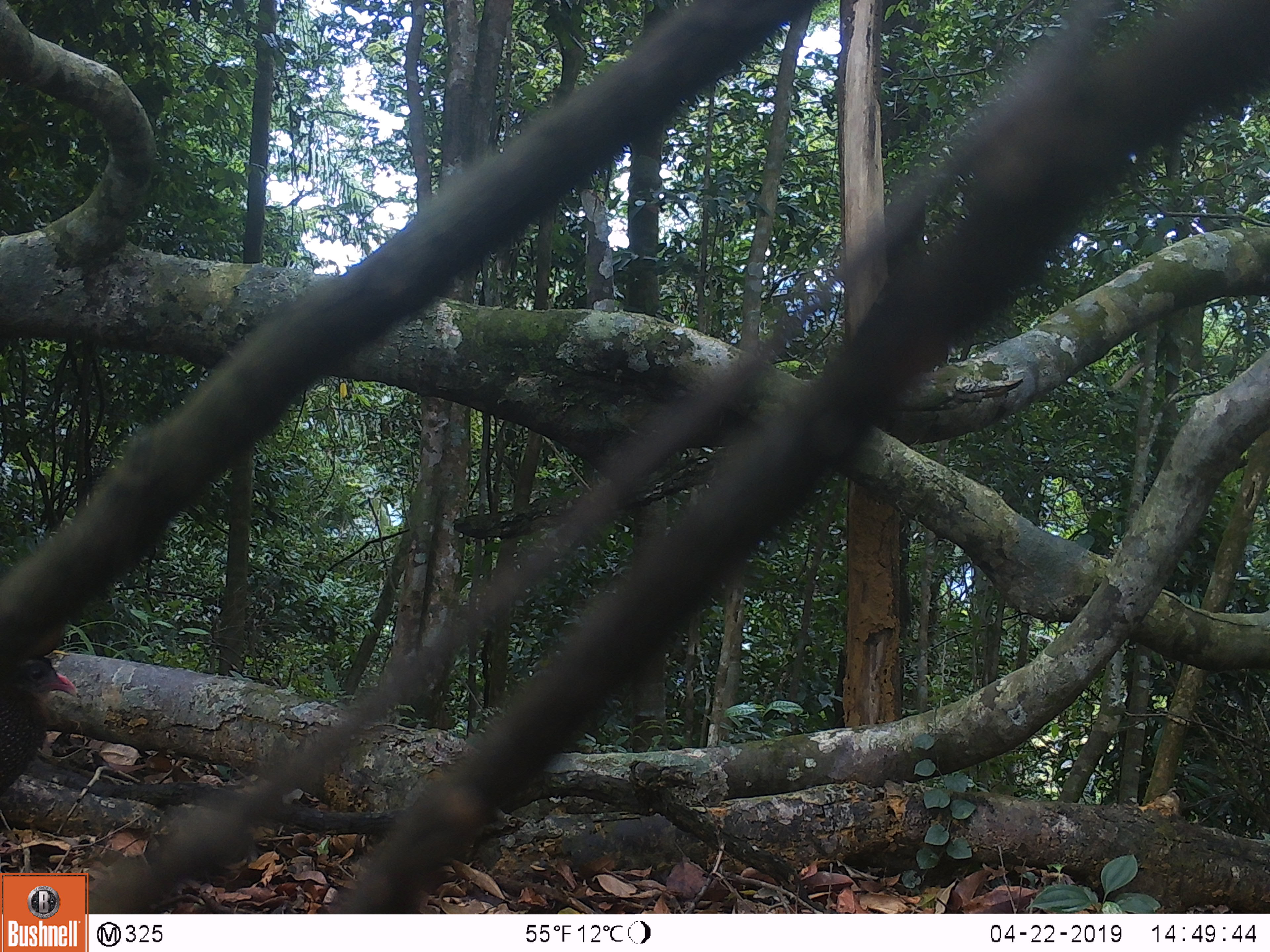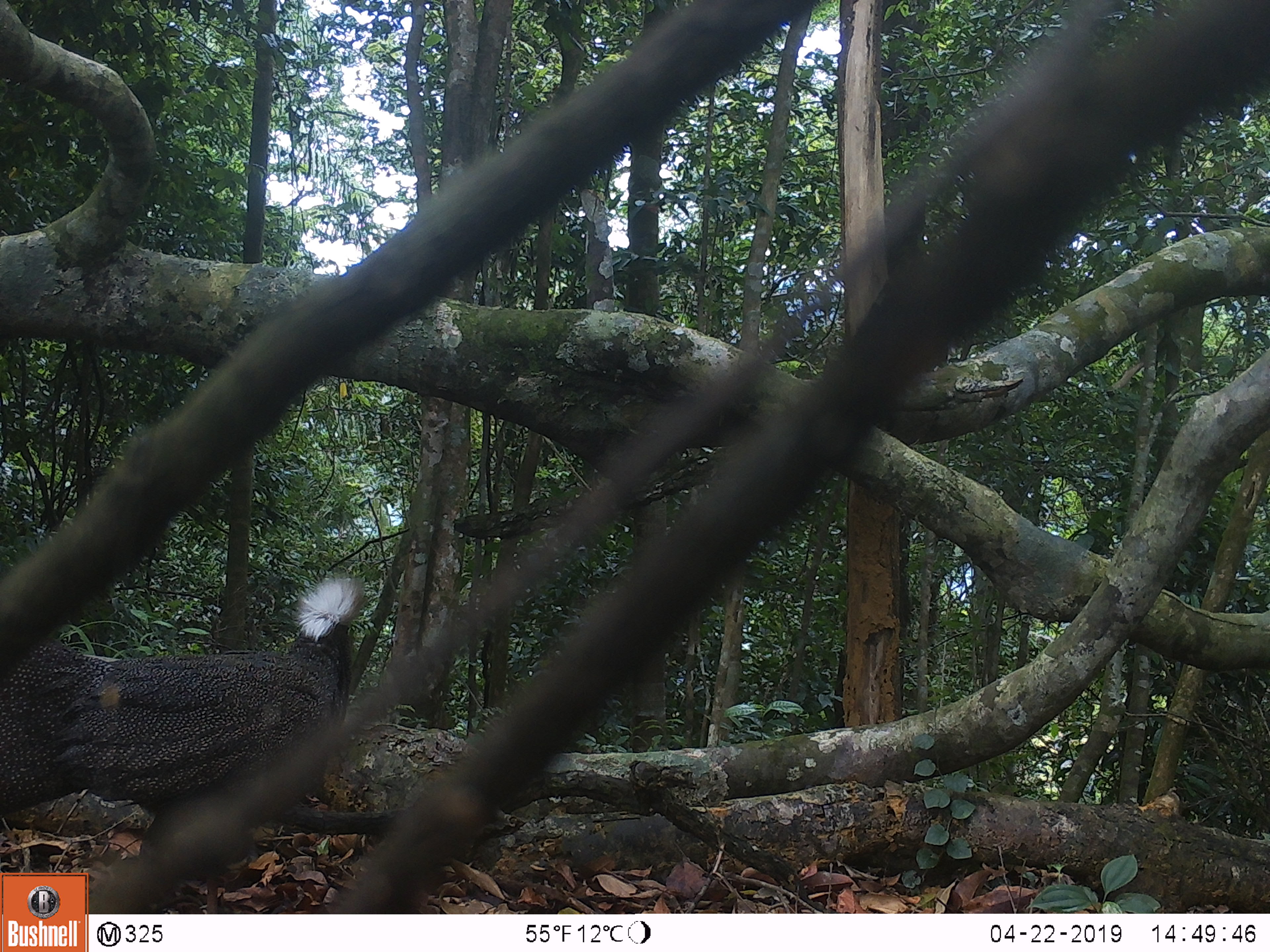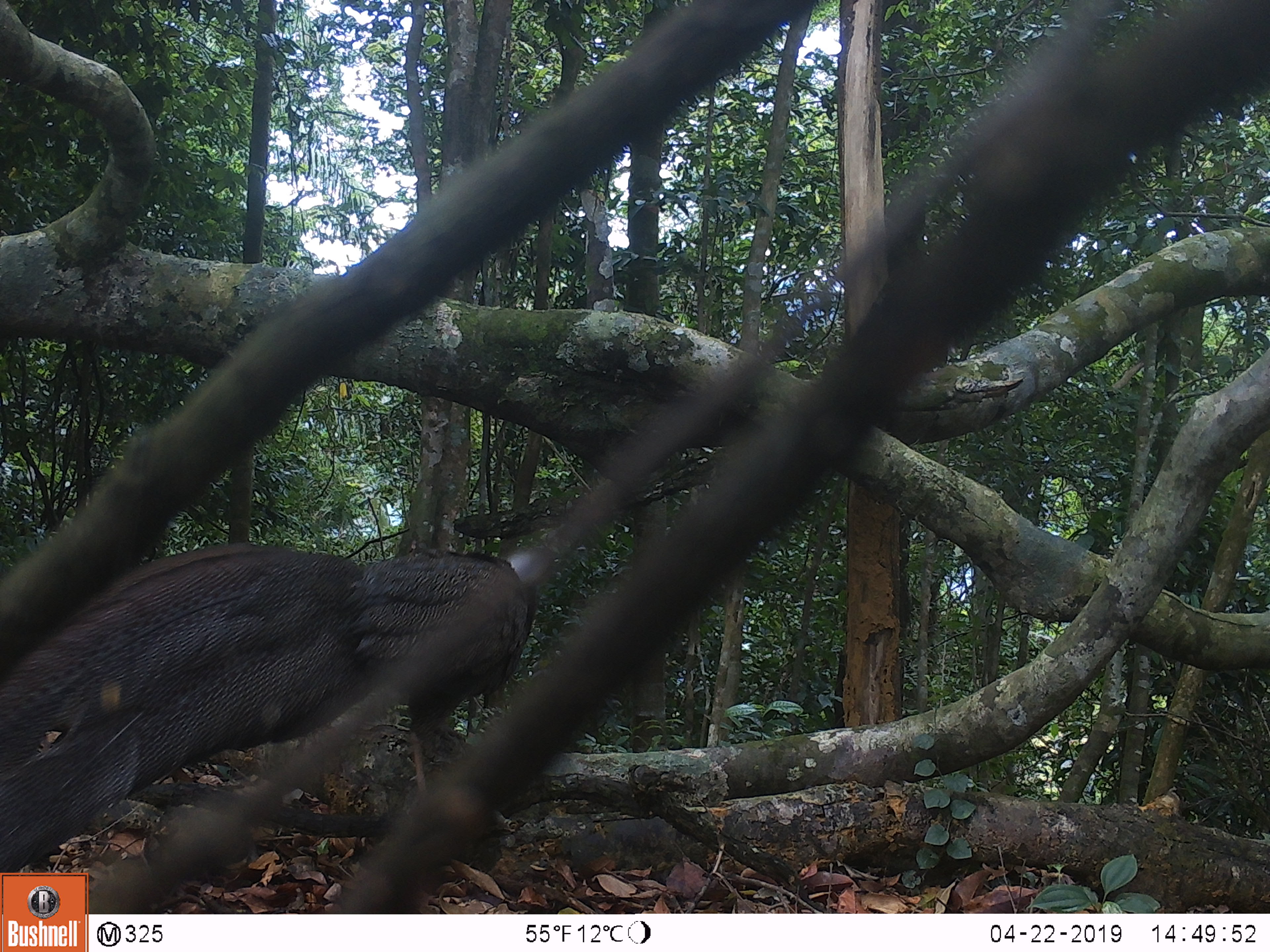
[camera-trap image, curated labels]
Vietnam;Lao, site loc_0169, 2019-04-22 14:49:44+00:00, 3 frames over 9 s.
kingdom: Animalia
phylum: Chordata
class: Aves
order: Galliformes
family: Phasianidae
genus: Rheinardia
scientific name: Rheinardia ocellata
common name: crested argus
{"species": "crested argus (Rheinardia ocellata)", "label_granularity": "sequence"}